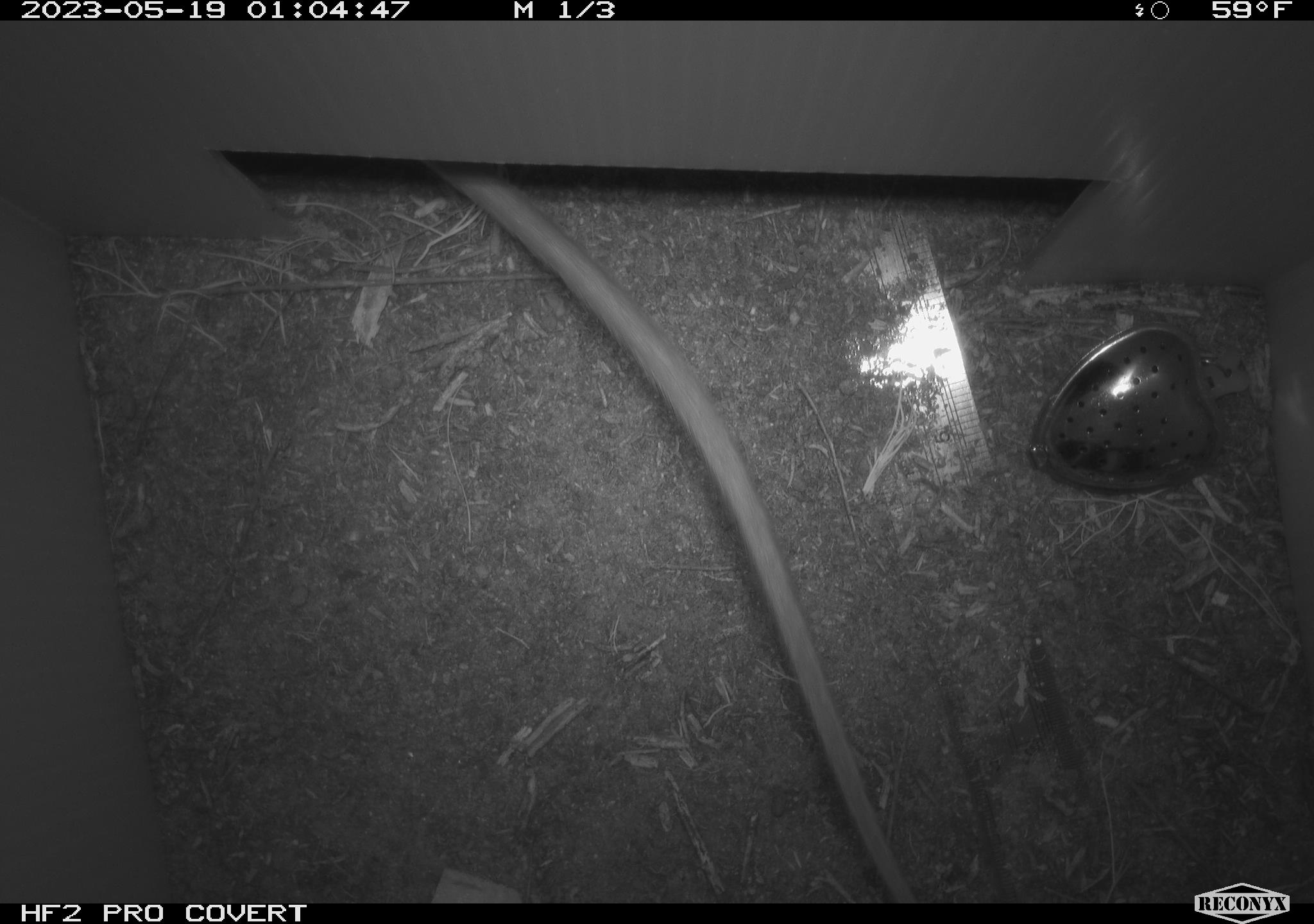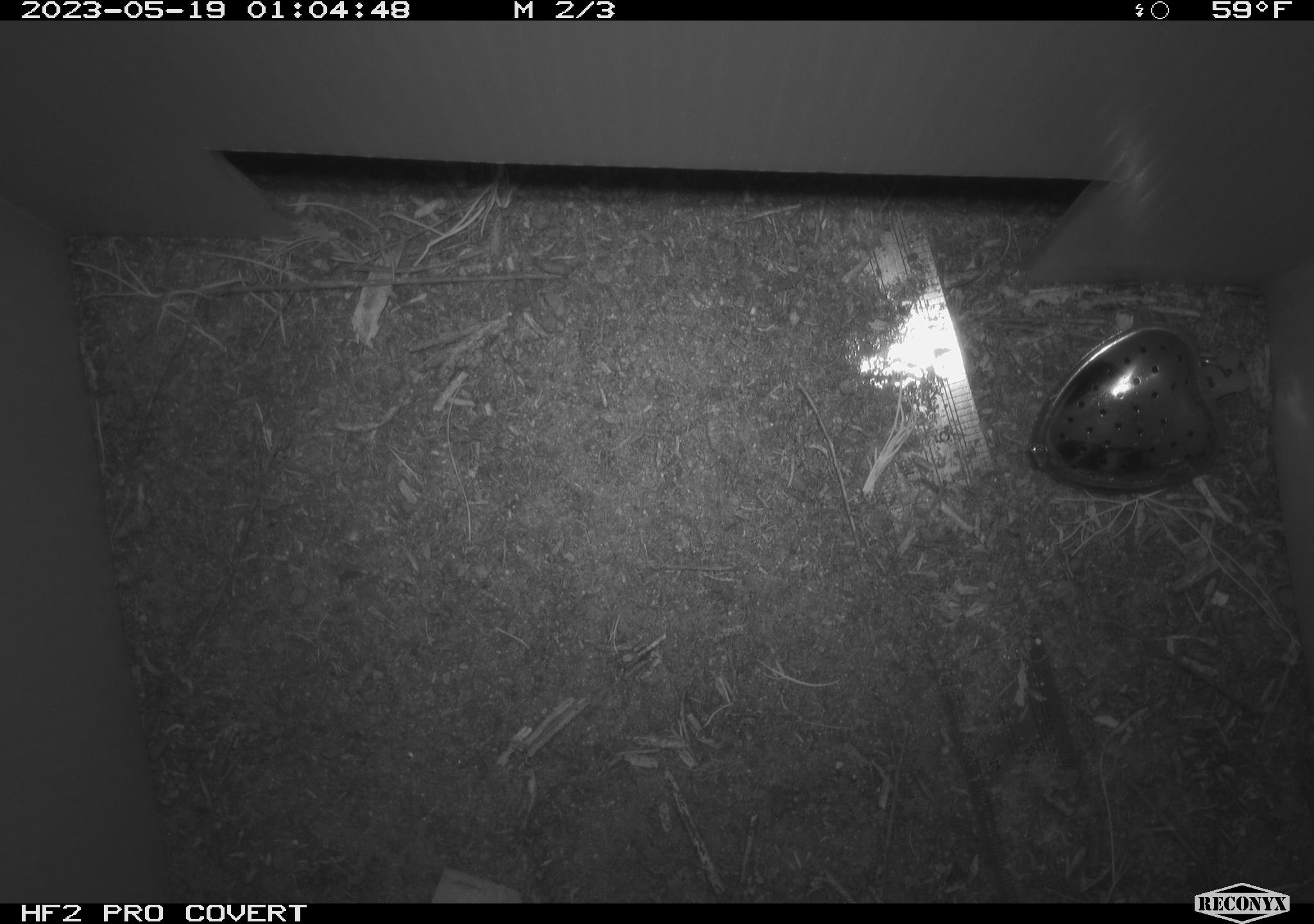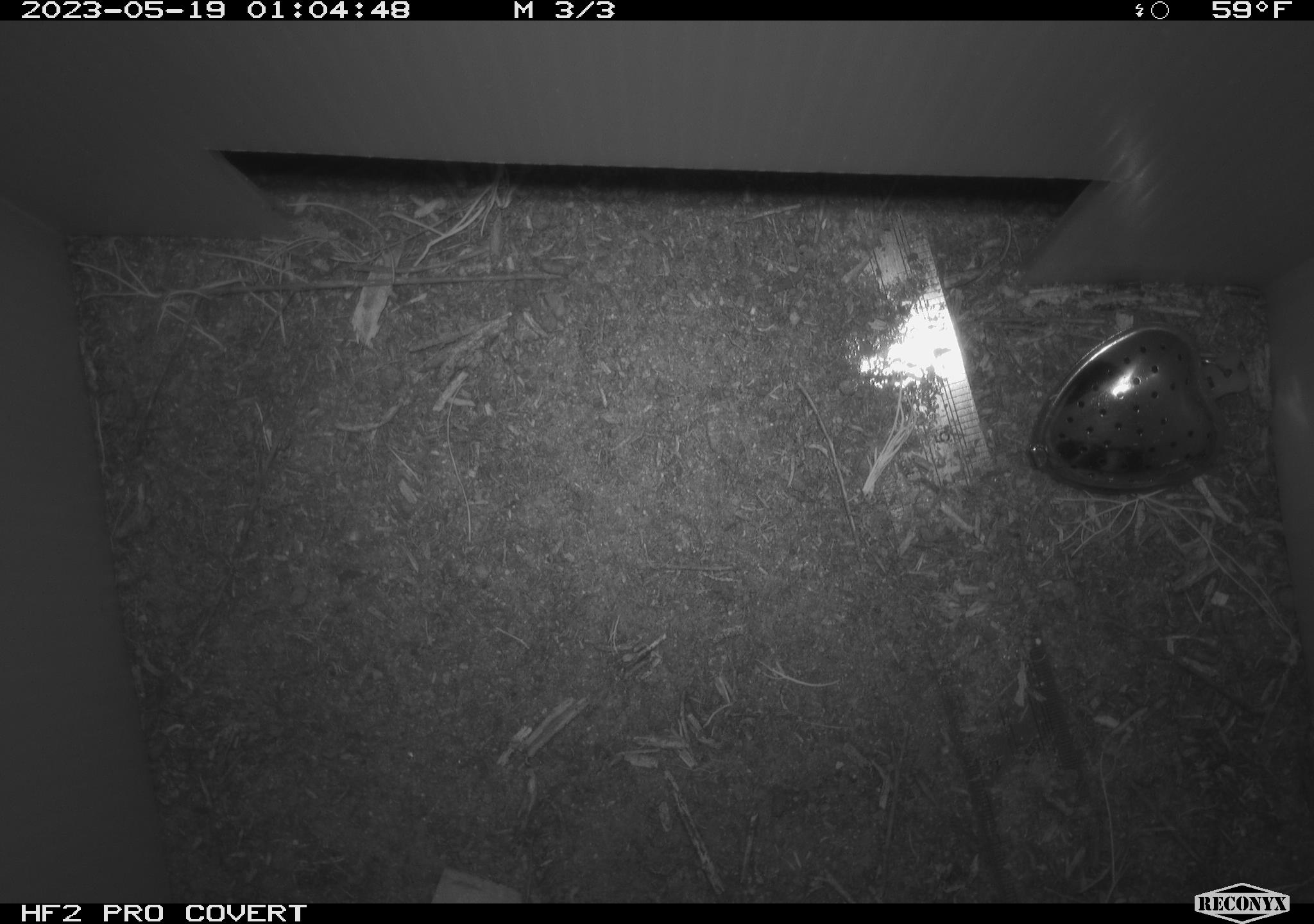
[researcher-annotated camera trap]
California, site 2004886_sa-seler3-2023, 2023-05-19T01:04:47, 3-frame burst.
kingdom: Animalia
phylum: Chordata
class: Mammalia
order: Rodentia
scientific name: Rodentia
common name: woodrat or rat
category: woodrat or rat species